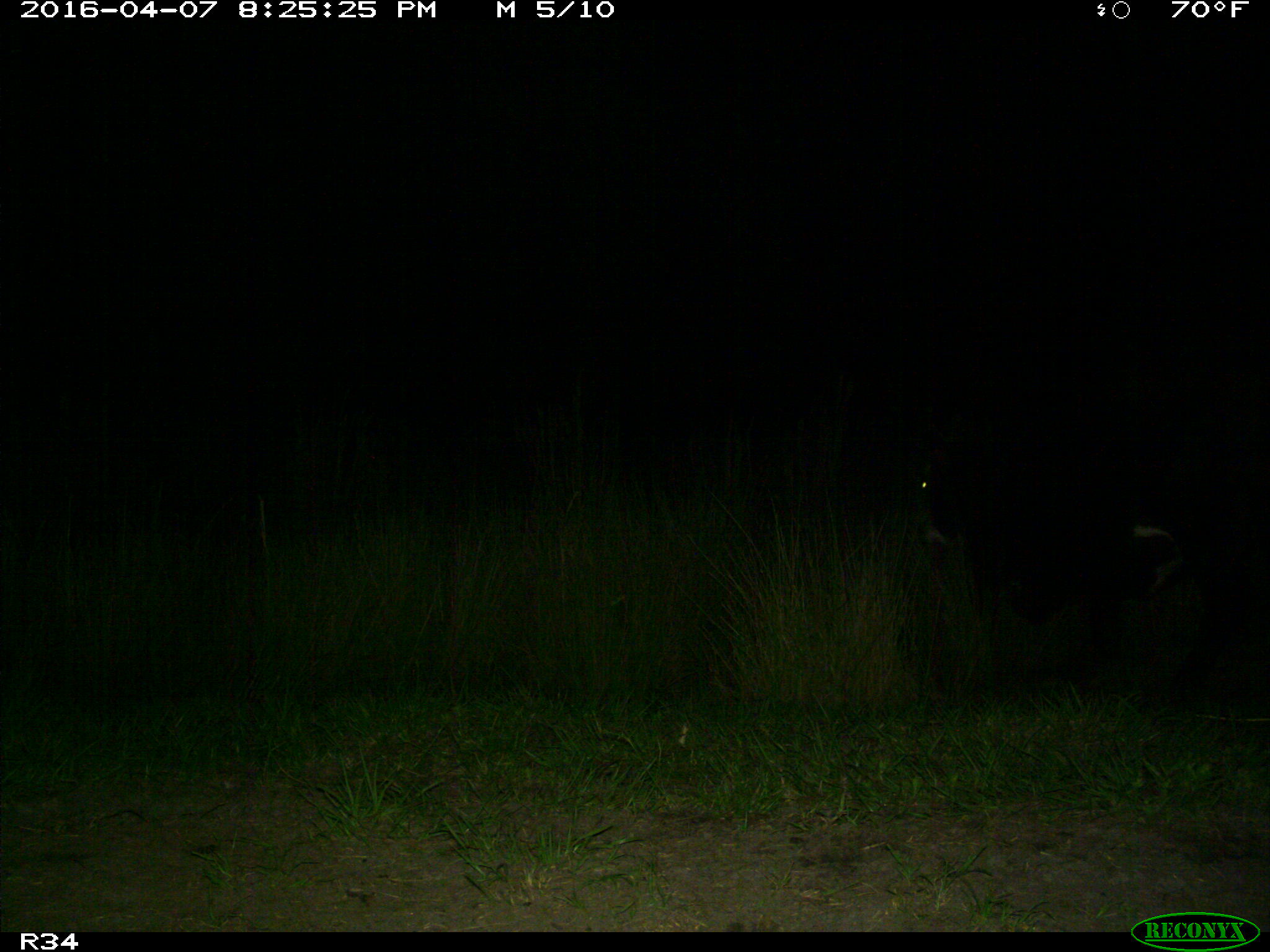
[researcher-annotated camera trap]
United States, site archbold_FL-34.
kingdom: Animalia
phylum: Chordata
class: Mammalia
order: Artiodactyla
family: Bovidae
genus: Bos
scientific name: Bos taurus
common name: domestic cow